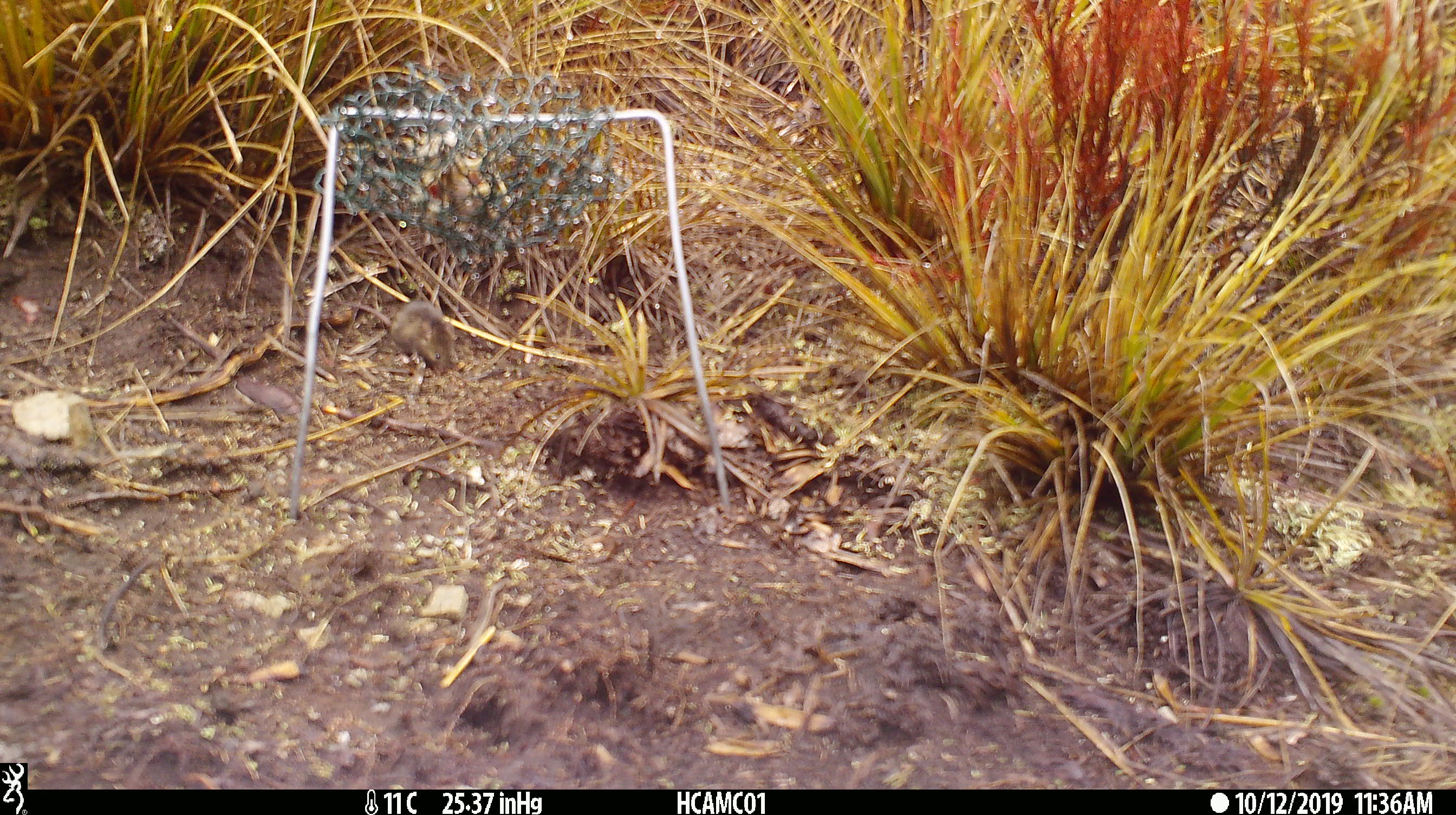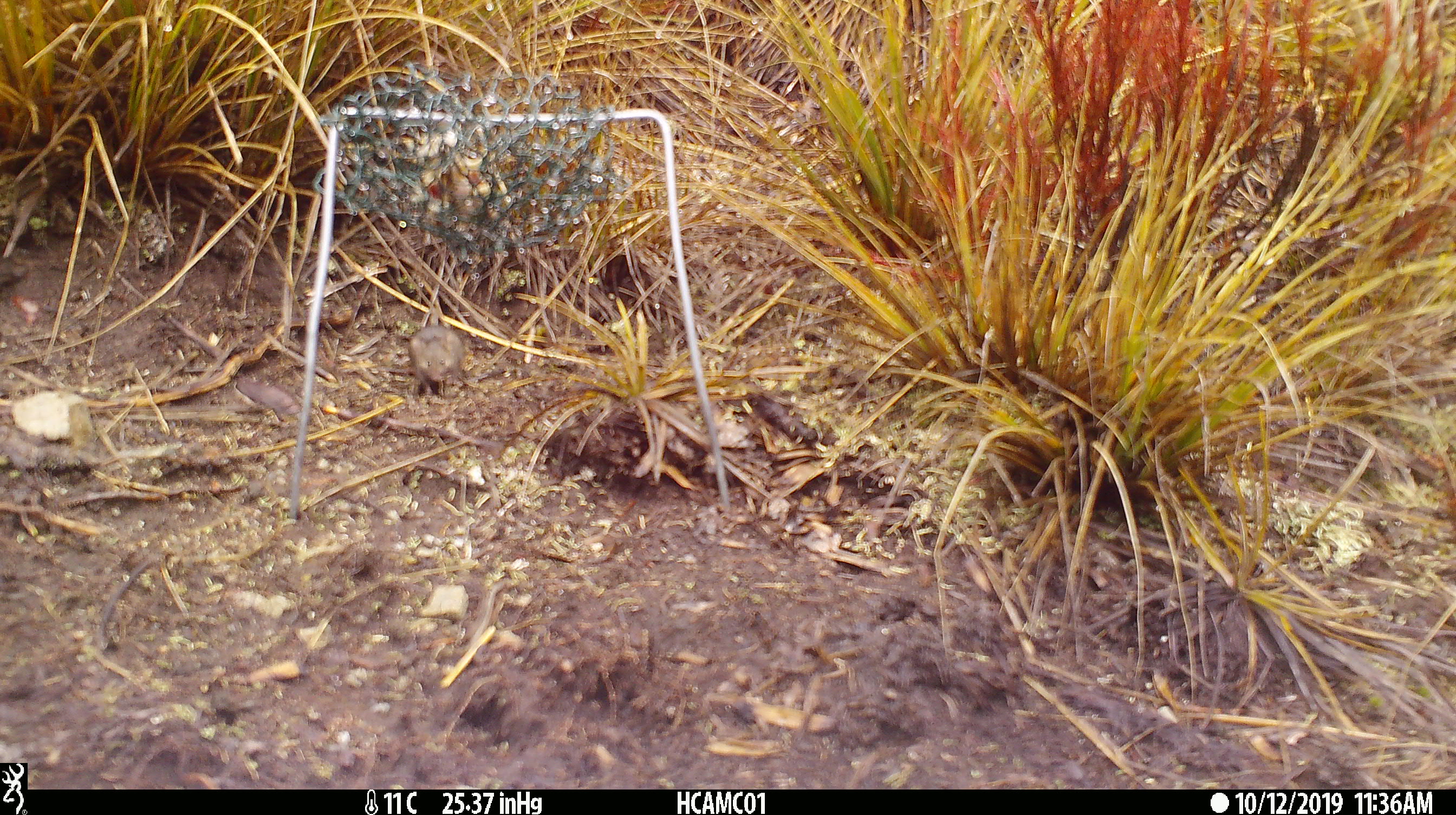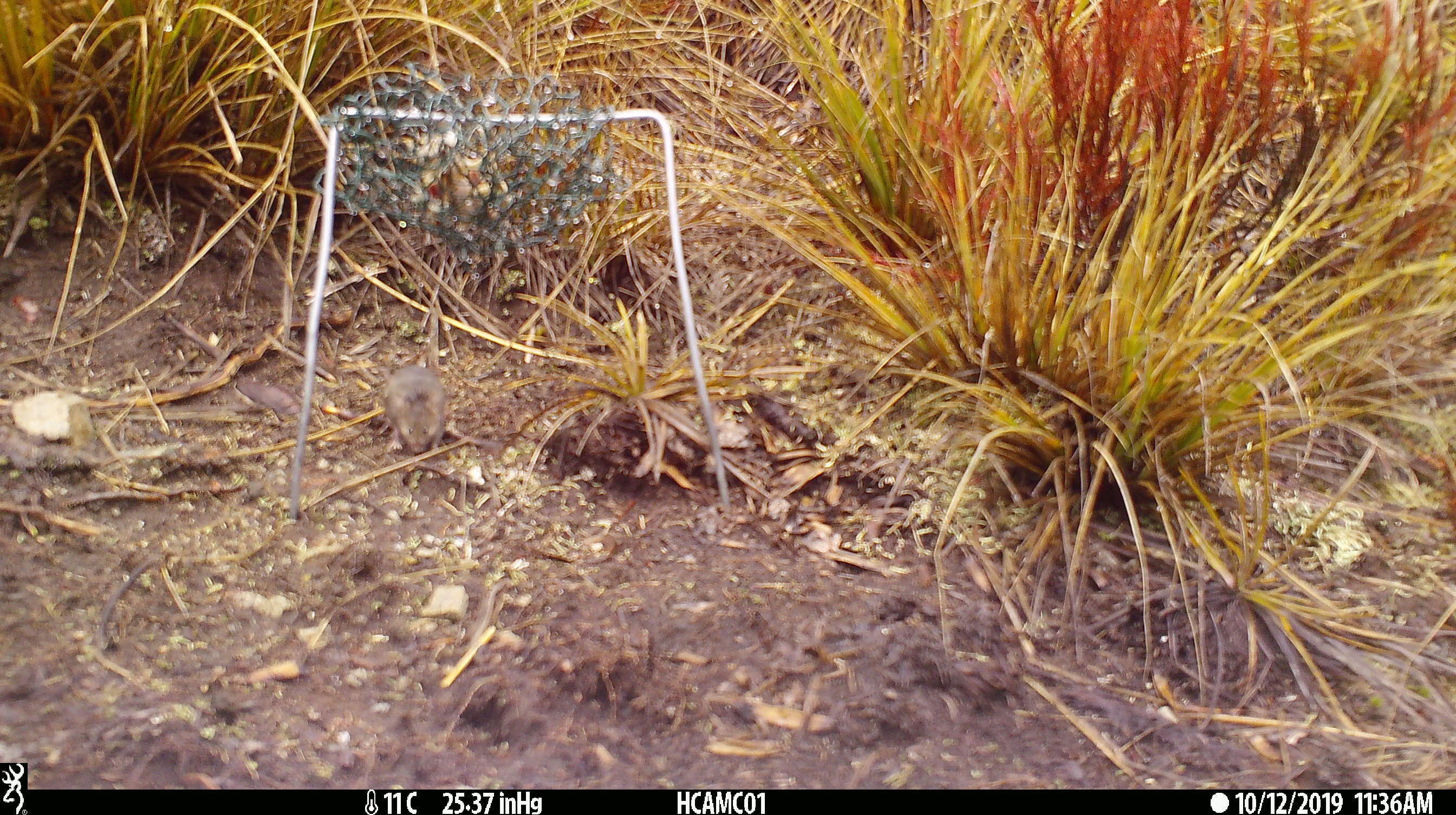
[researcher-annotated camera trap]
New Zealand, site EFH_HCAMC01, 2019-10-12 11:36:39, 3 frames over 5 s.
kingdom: Animalia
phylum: Chordata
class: Mammalia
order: Rodentia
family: Muridae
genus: Mus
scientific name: Mus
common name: mouse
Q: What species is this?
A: Mouse (Mus).